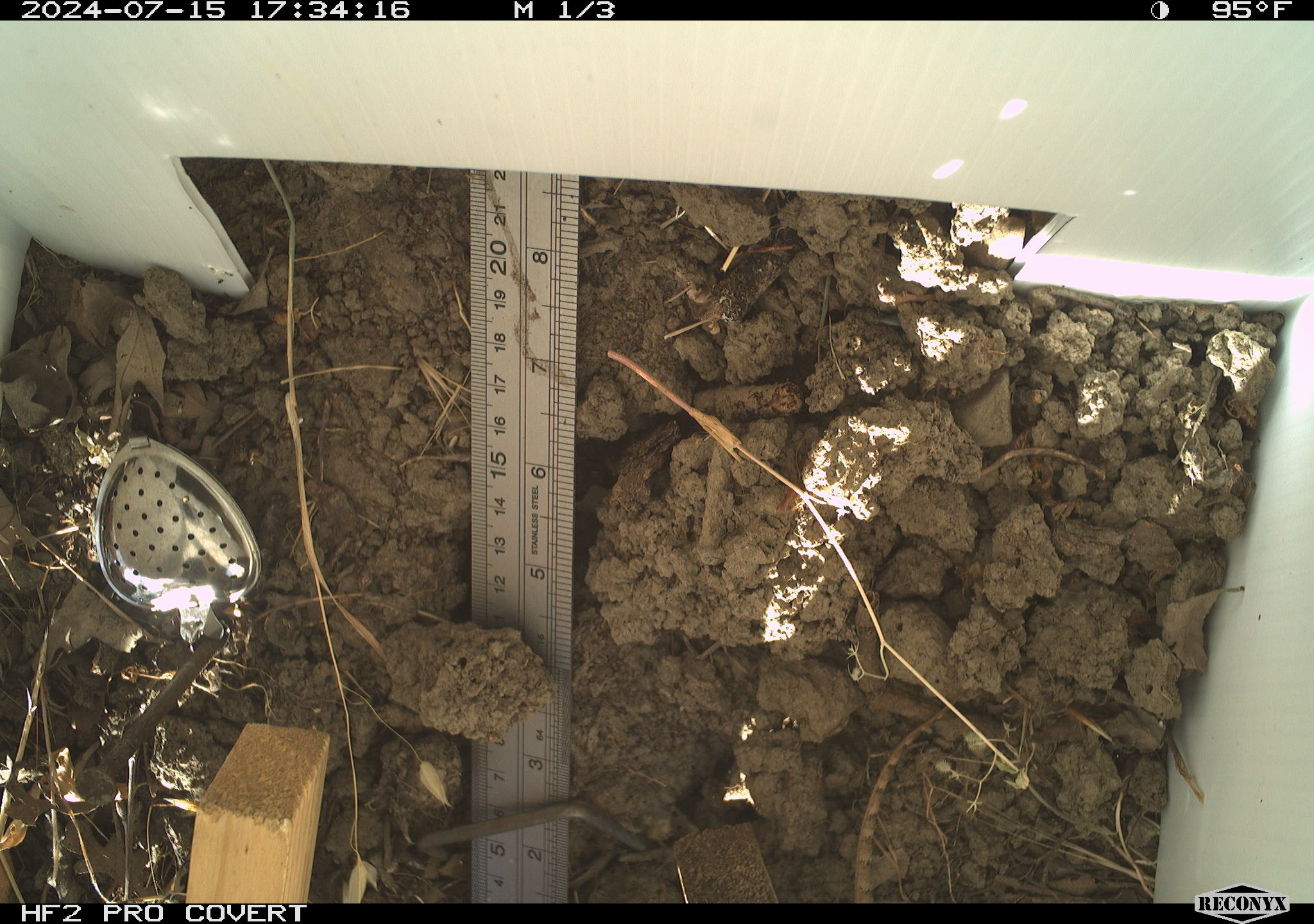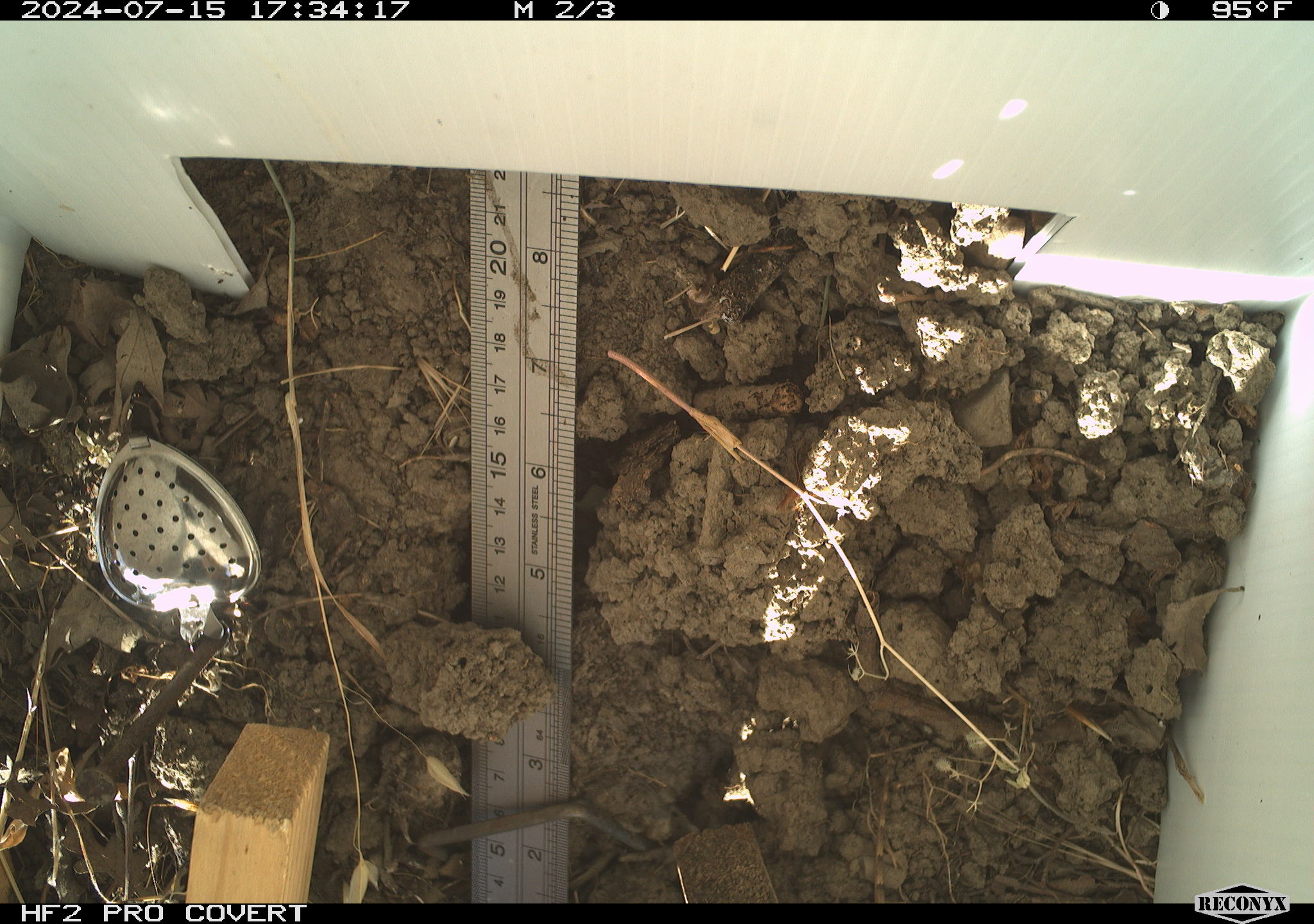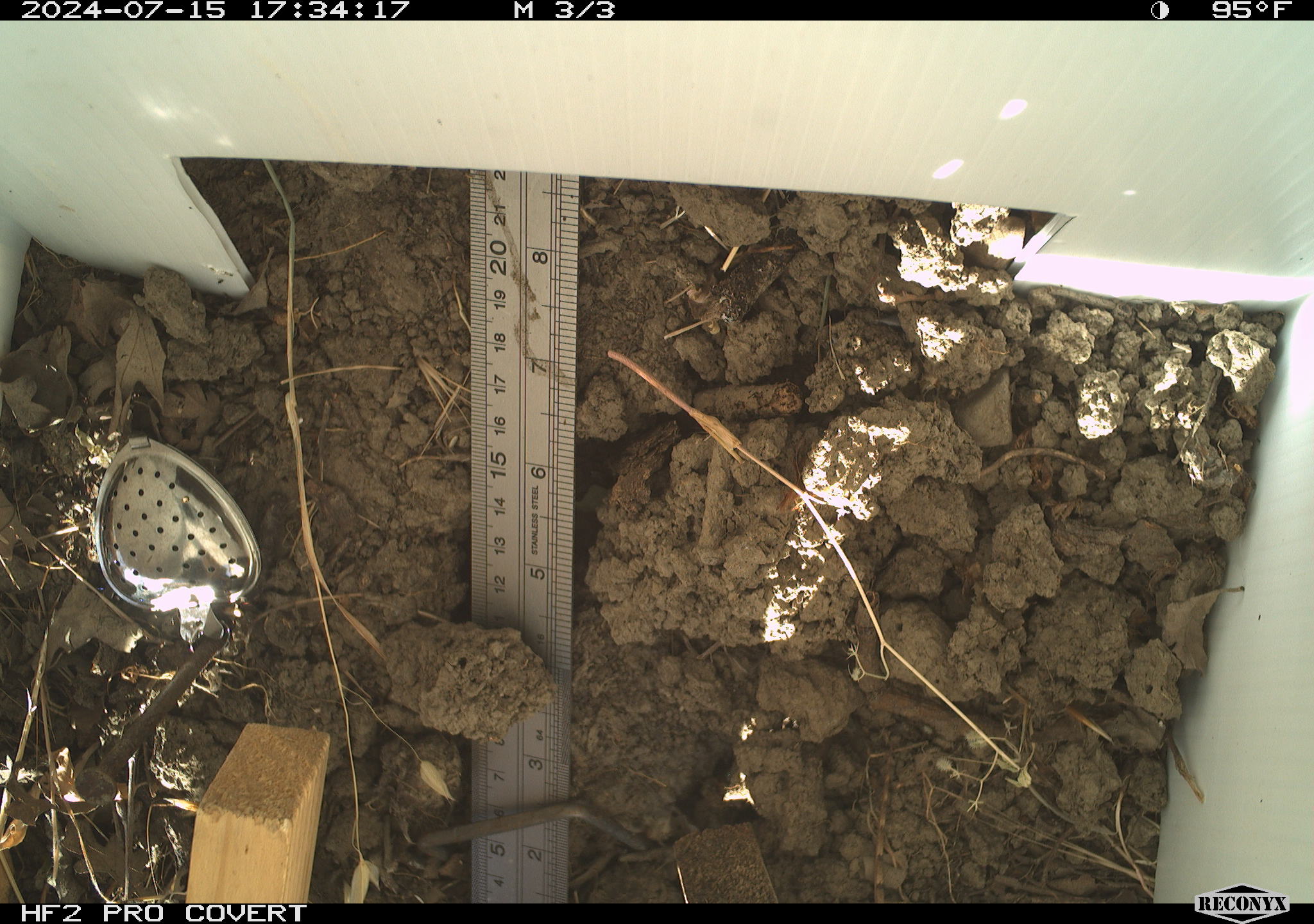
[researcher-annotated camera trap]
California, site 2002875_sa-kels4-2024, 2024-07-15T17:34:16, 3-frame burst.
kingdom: Animalia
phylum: Chordata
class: Reptilia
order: Squamata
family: Phrynosomatidae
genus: Sceloporus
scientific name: Sceloporus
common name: spiny lizards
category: sceloporus species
Sceloporus species (spiny lizards) (Sceloporus).